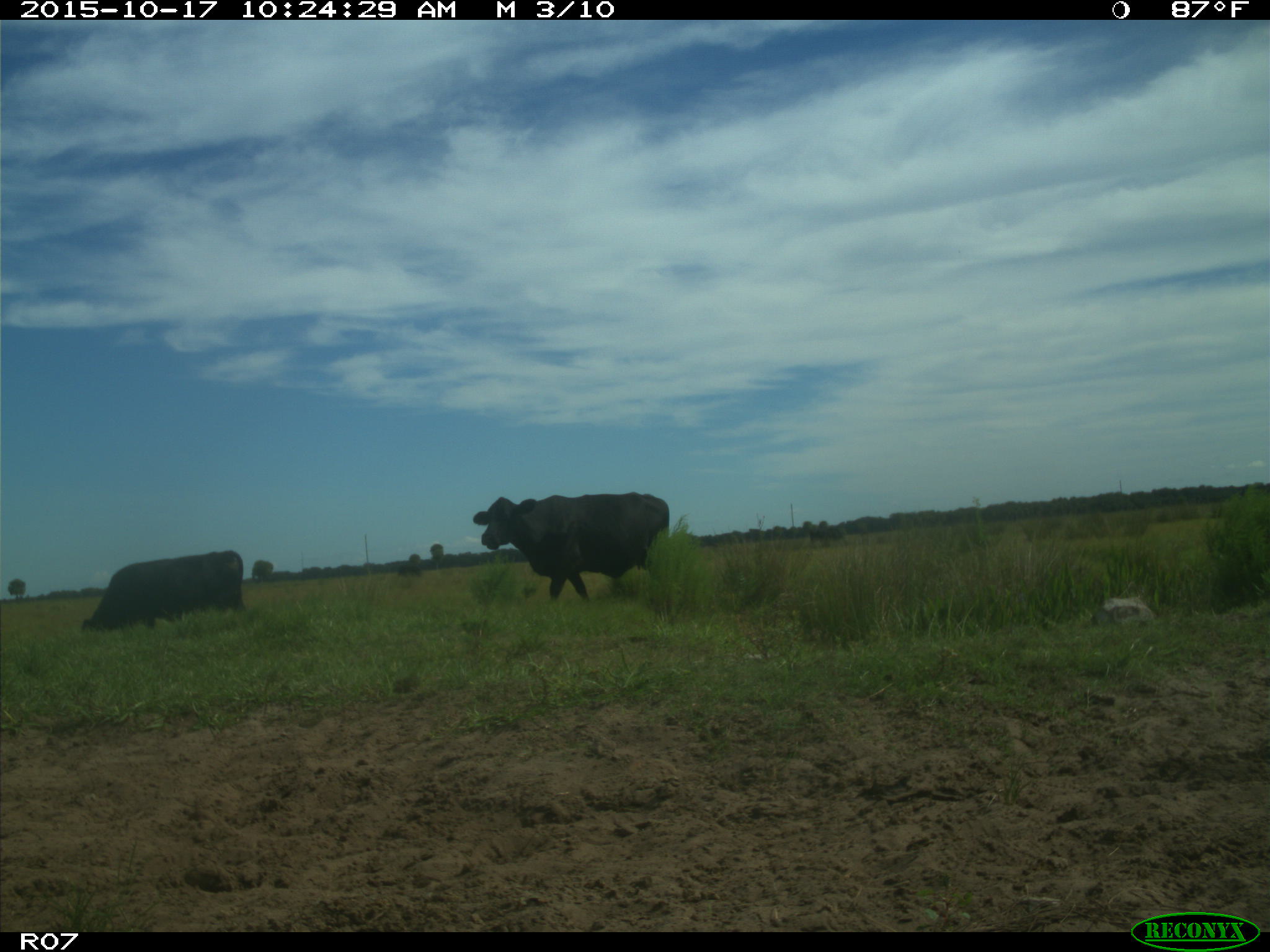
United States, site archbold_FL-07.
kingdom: Animalia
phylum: Chordata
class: Mammalia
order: Artiodactyla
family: Bovidae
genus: Bos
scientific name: Bos taurus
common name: domestic cow